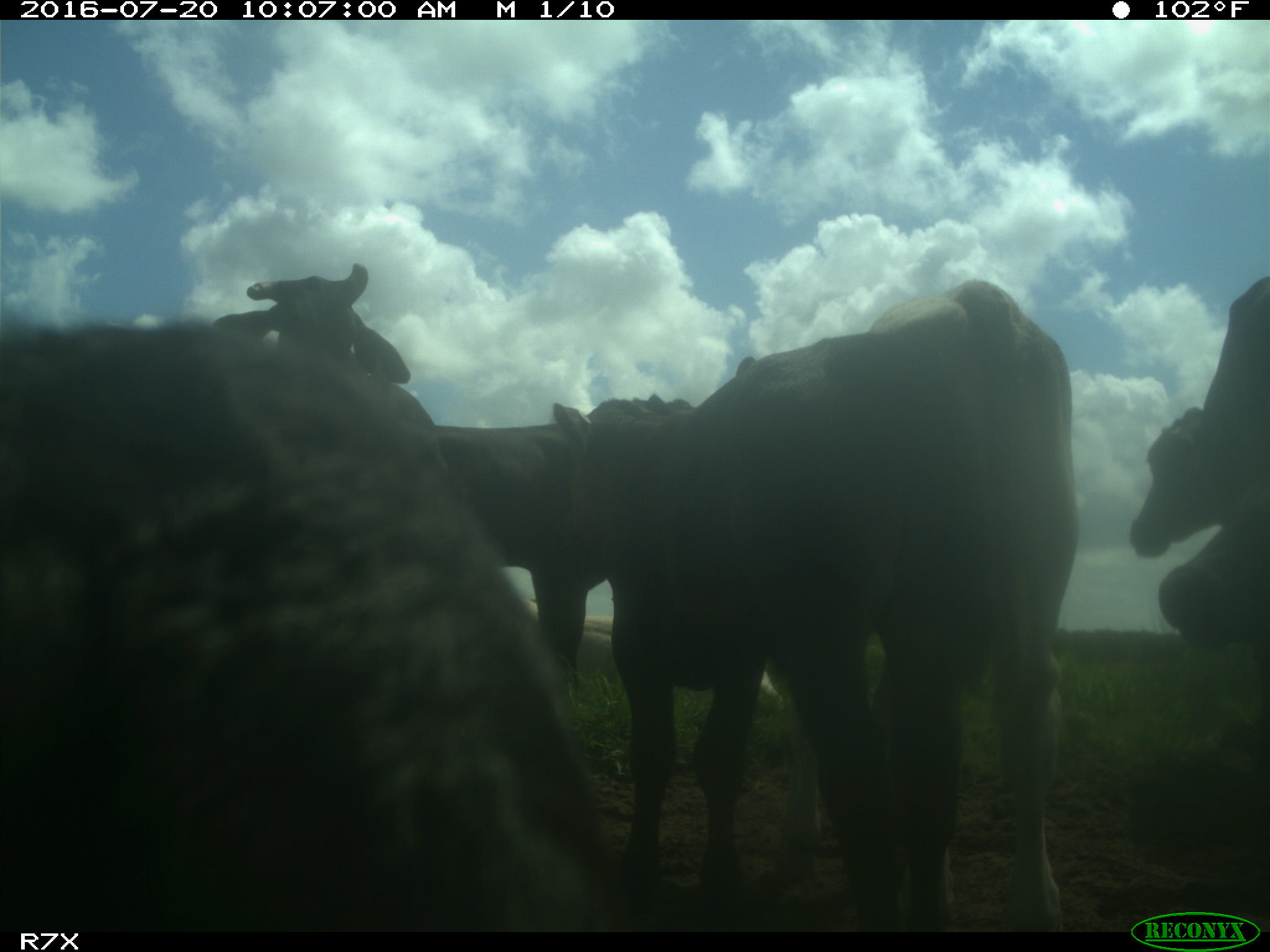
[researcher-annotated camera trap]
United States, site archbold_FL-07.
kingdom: Animalia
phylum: Chordata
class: Mammalia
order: Artiodactyla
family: Bovidae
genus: Bos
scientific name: Bos taurus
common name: domestic cow